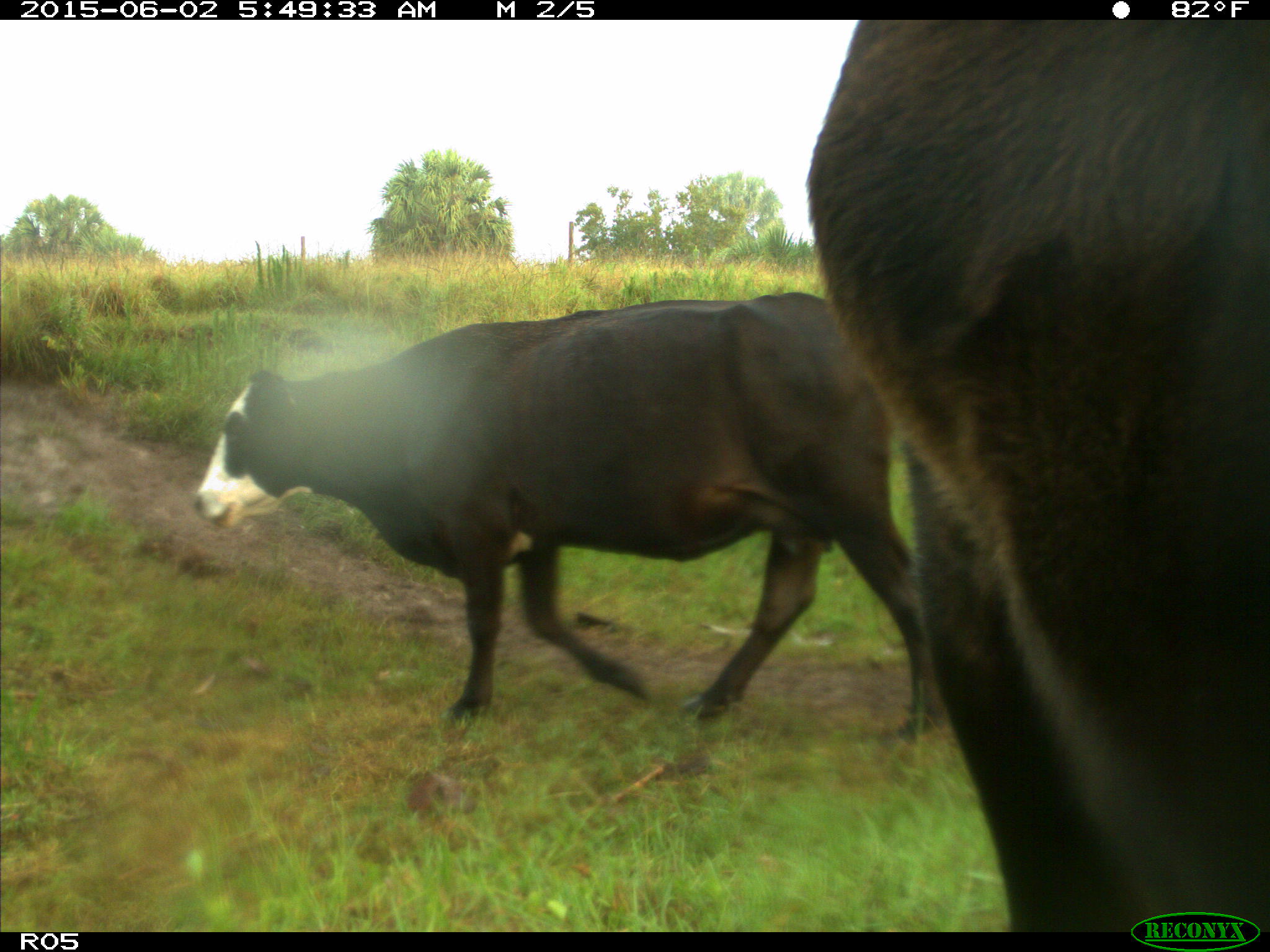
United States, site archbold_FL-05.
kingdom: Animalia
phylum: Chordata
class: Mammalia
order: Artiodactyla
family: Bovidae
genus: Bos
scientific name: Bos taurus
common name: domestic cow